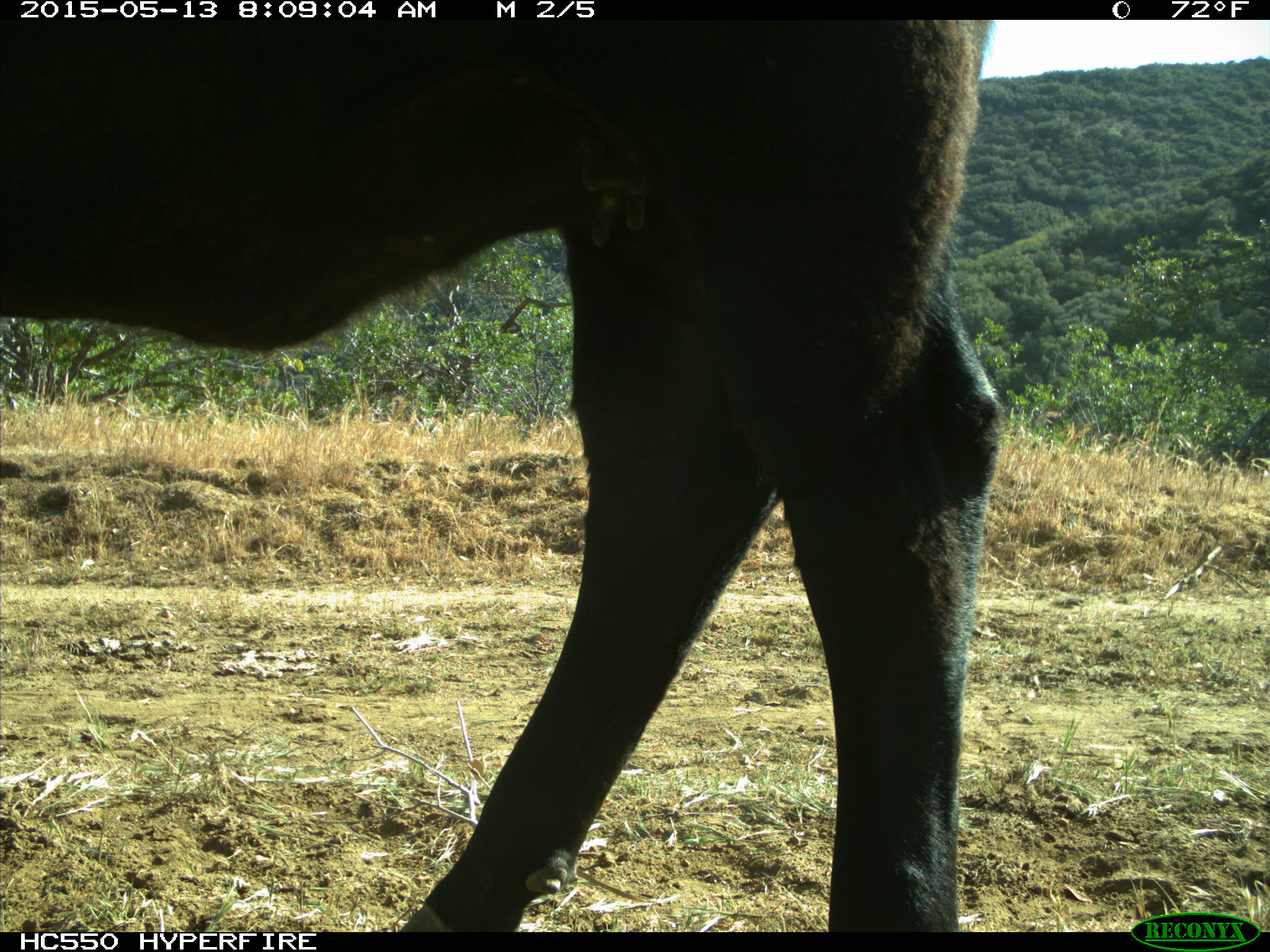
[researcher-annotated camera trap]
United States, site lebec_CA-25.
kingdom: Animalia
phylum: Chordata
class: Mammalia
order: Artiodactyla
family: Bovidae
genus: Bos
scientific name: Bos taurus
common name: domestic cow